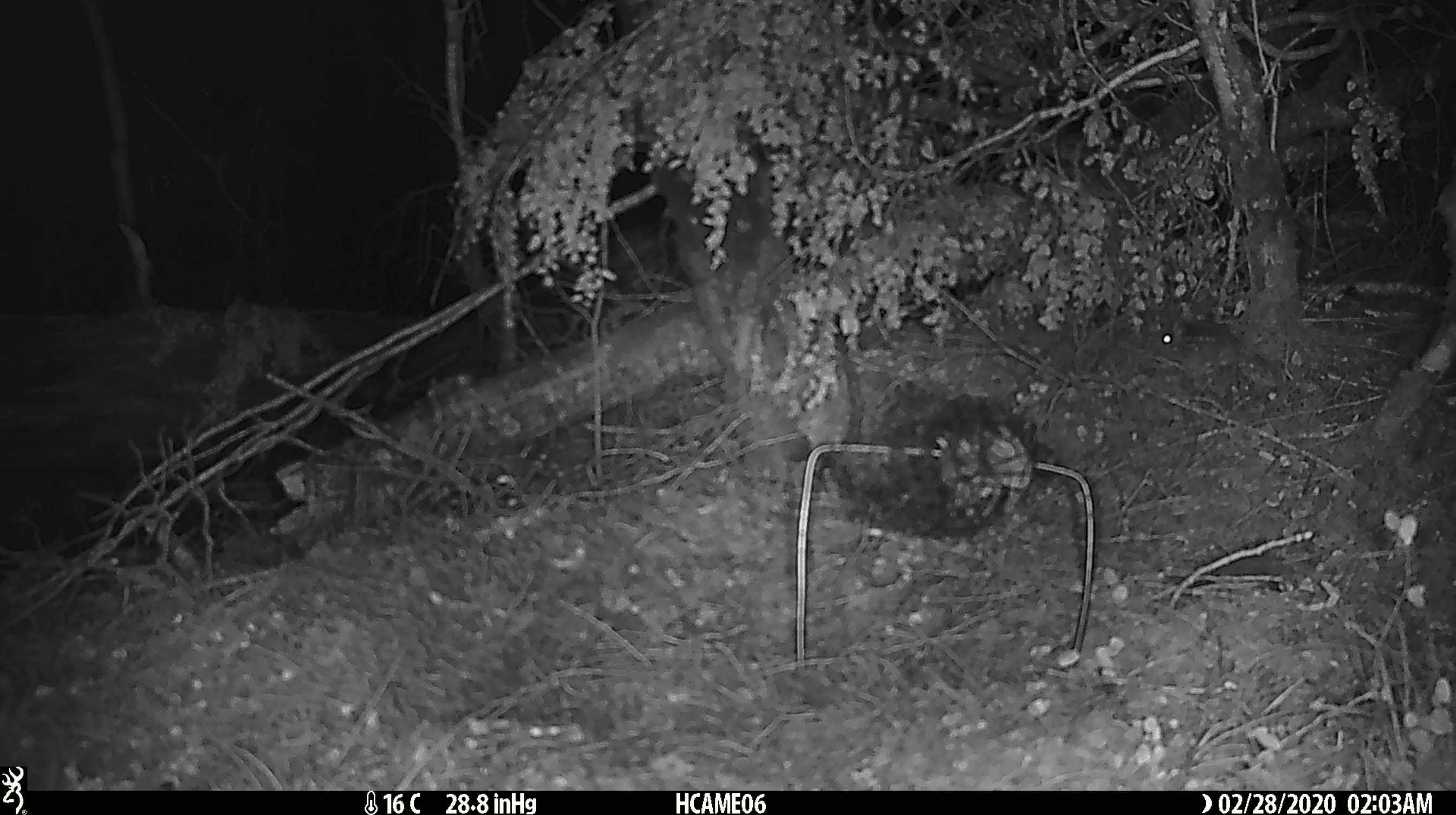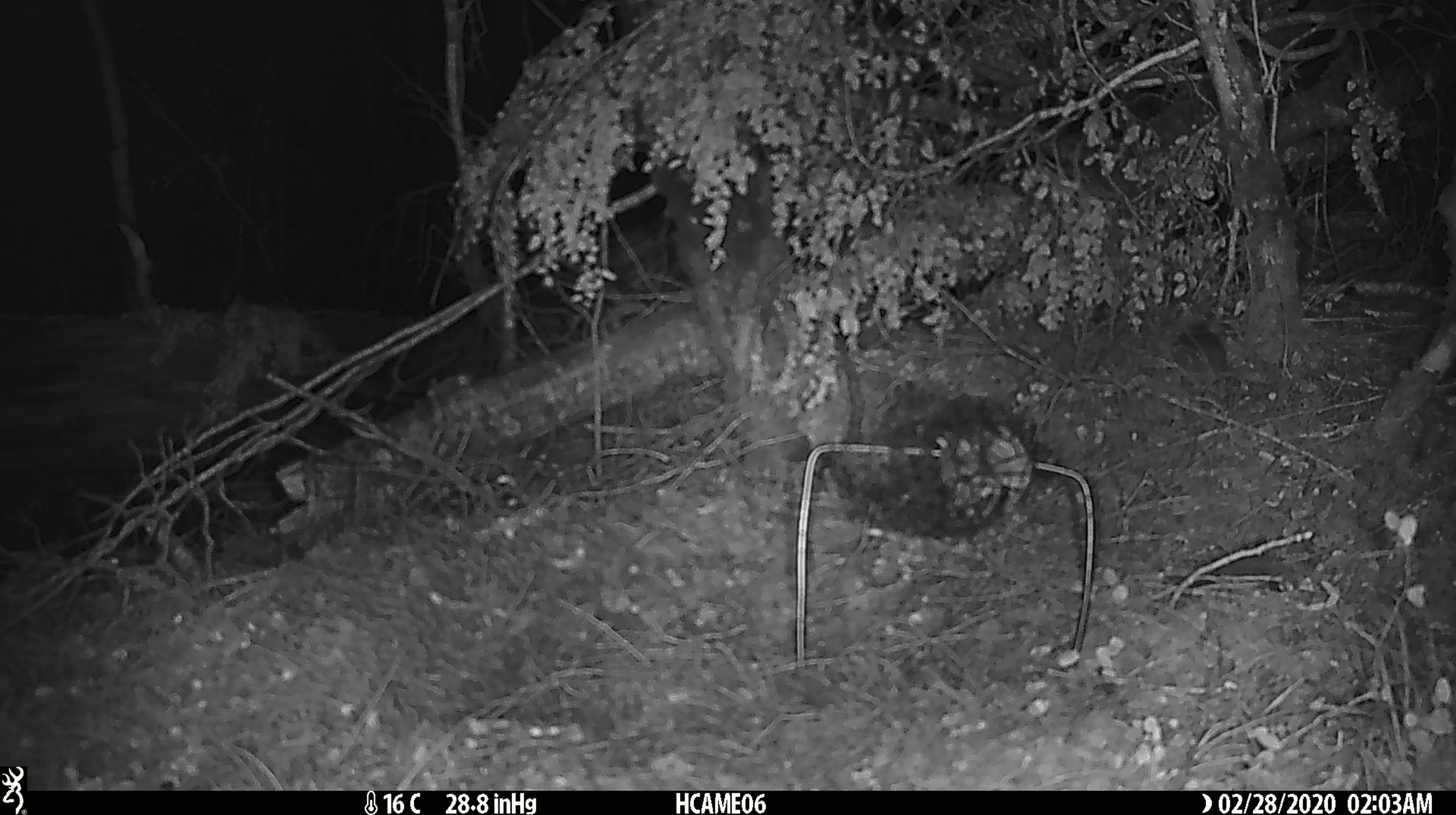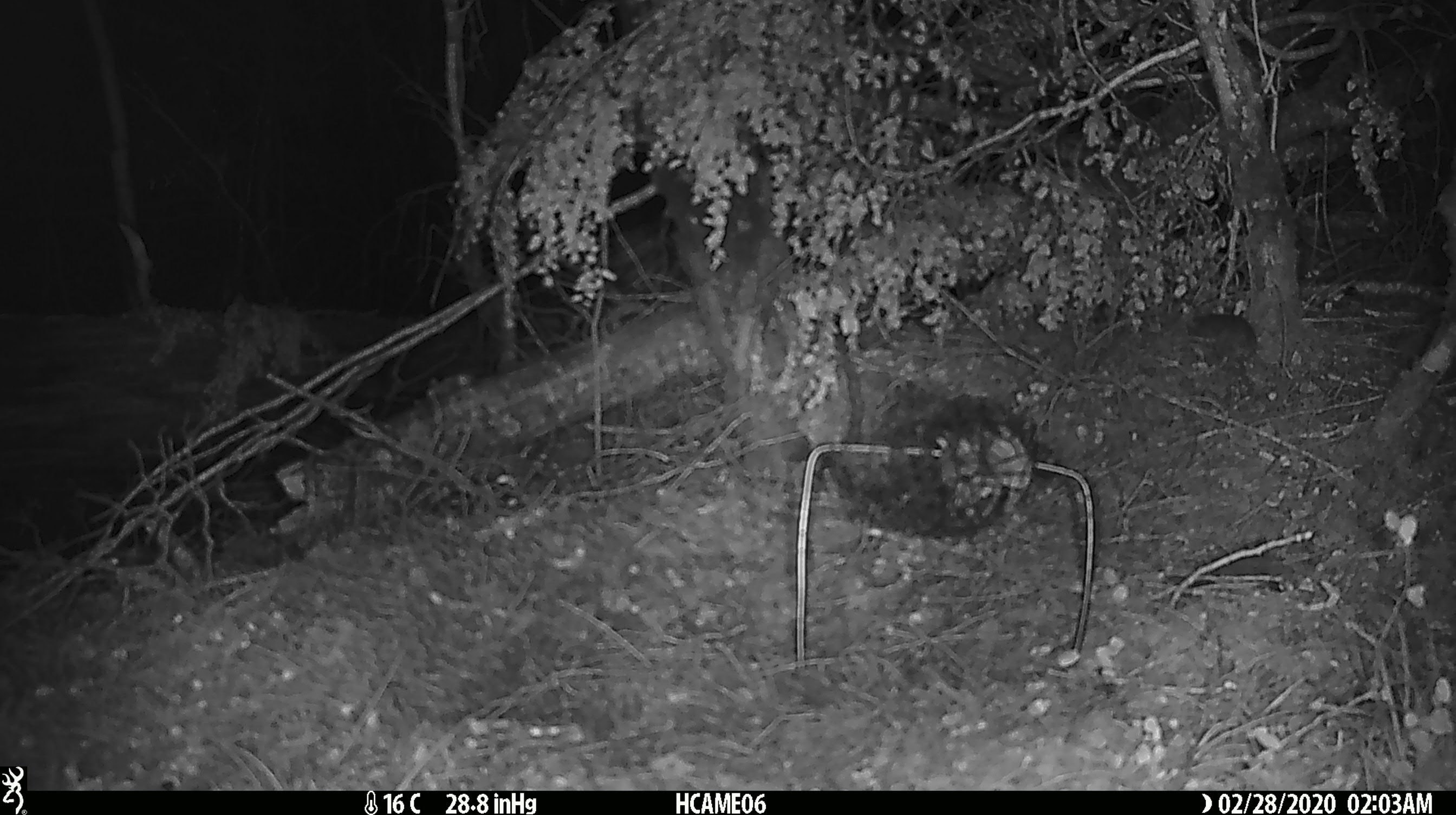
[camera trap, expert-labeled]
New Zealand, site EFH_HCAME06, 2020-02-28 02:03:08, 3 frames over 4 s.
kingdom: Animalia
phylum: Chordata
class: Mammalia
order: Rodentia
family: Muridae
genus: Mus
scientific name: Mus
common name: mouse